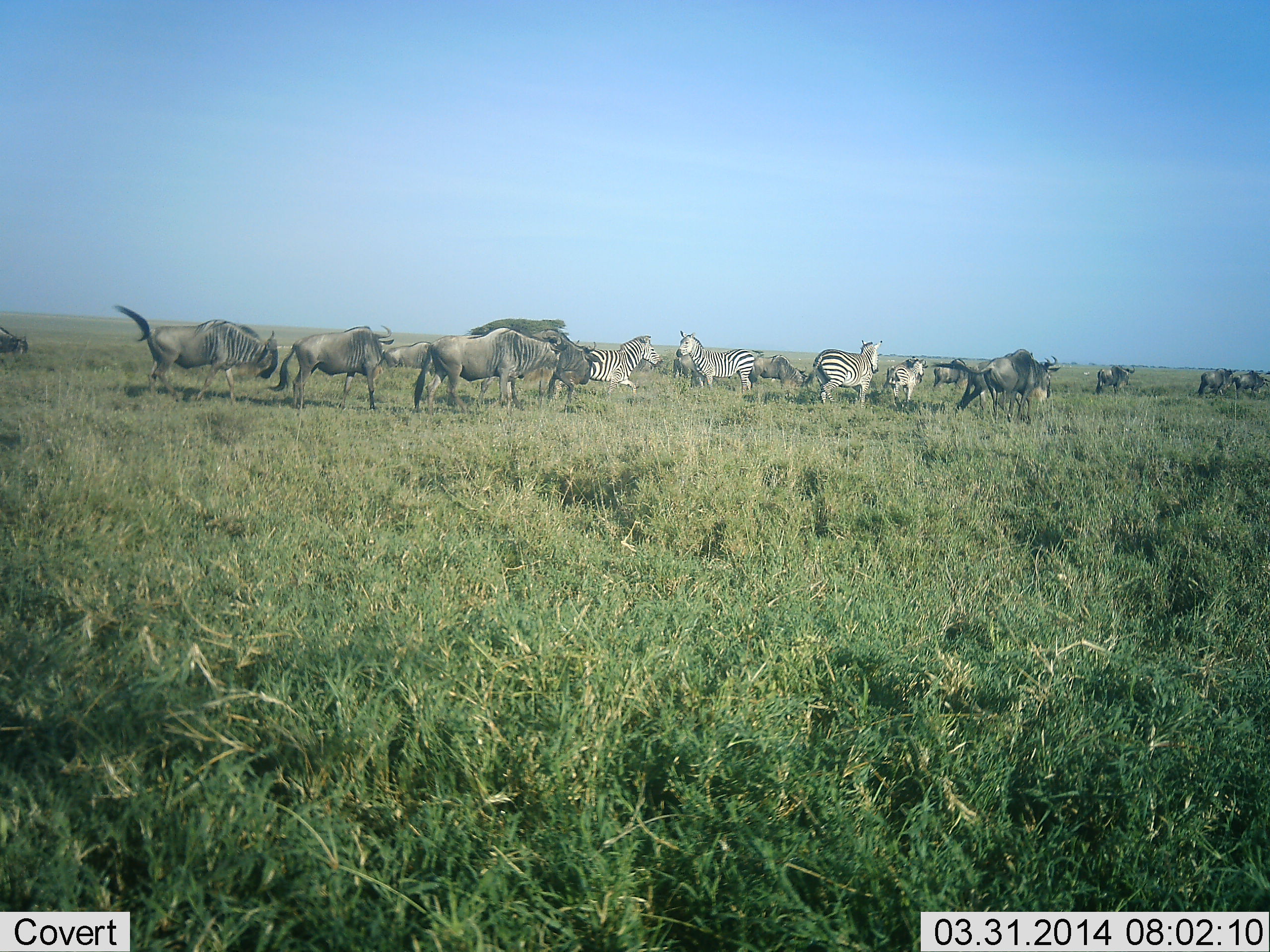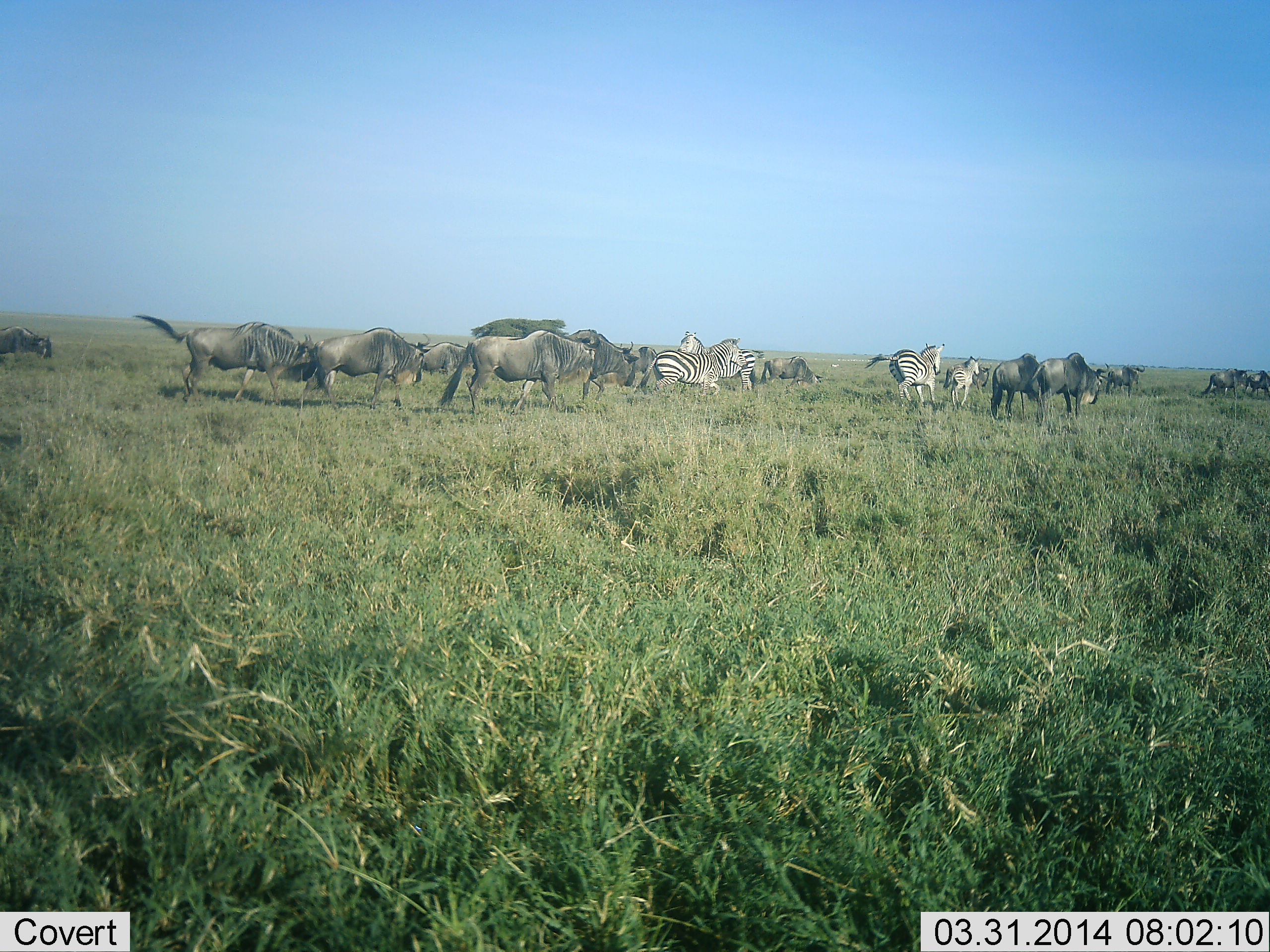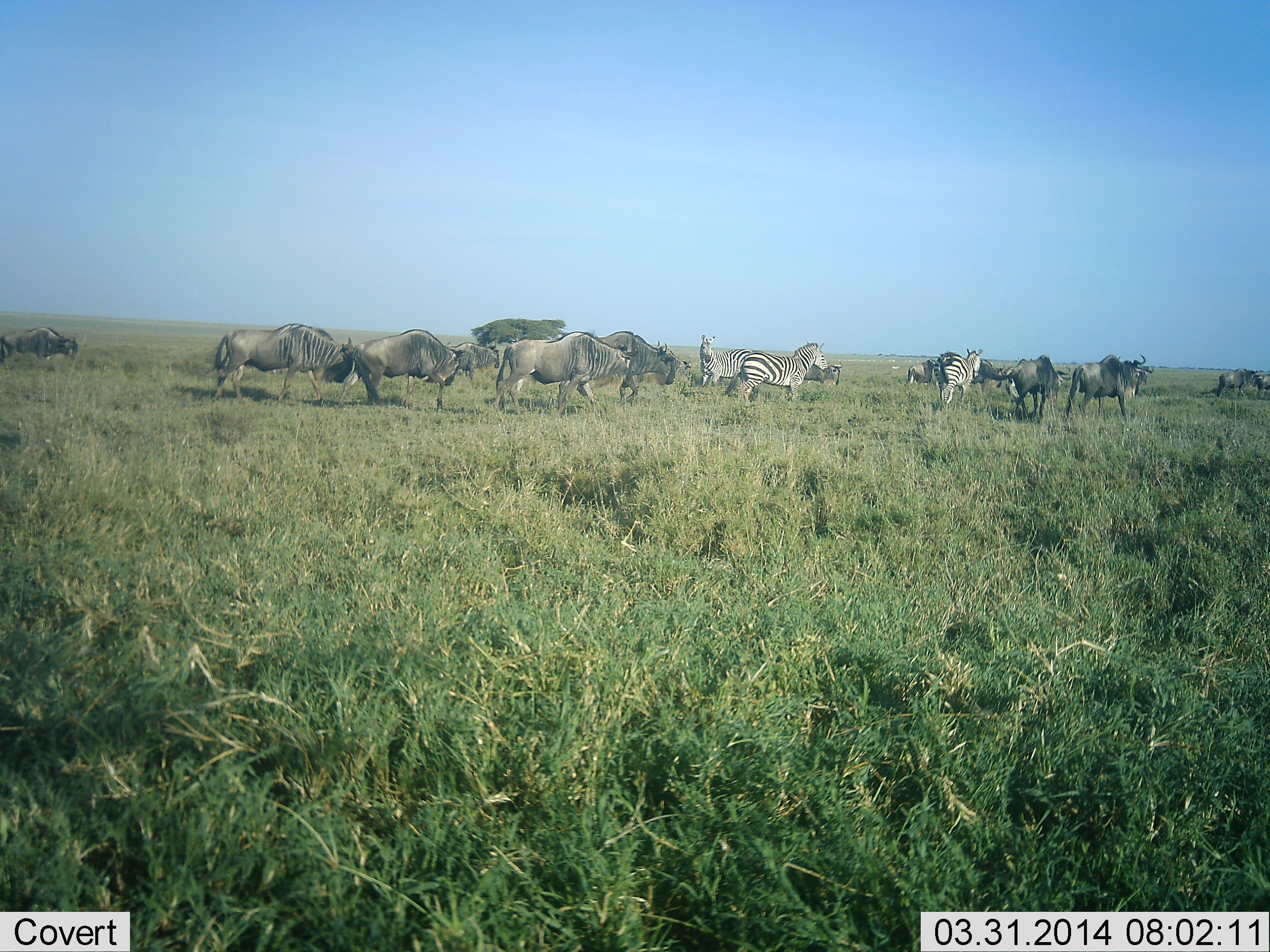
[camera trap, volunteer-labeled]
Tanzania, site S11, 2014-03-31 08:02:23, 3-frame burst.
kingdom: Animalia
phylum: Chordata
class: Mammalia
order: Artiodactyla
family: Bovidae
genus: Connochaetes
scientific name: Connochaetes taurinus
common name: blue wildebeest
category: wildebeest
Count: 11-50.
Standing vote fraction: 10%.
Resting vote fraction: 0%.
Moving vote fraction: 100%.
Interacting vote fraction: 0%.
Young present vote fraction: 0%.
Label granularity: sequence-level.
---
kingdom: Animalia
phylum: Chordata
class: Mammalia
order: Perissodactyla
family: Equidae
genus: Equus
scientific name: Equus quagga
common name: plains zebra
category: zebra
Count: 4.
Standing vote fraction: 30%.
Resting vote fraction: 0%.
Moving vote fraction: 100%.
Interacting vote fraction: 0%.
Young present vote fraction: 40%.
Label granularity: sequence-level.